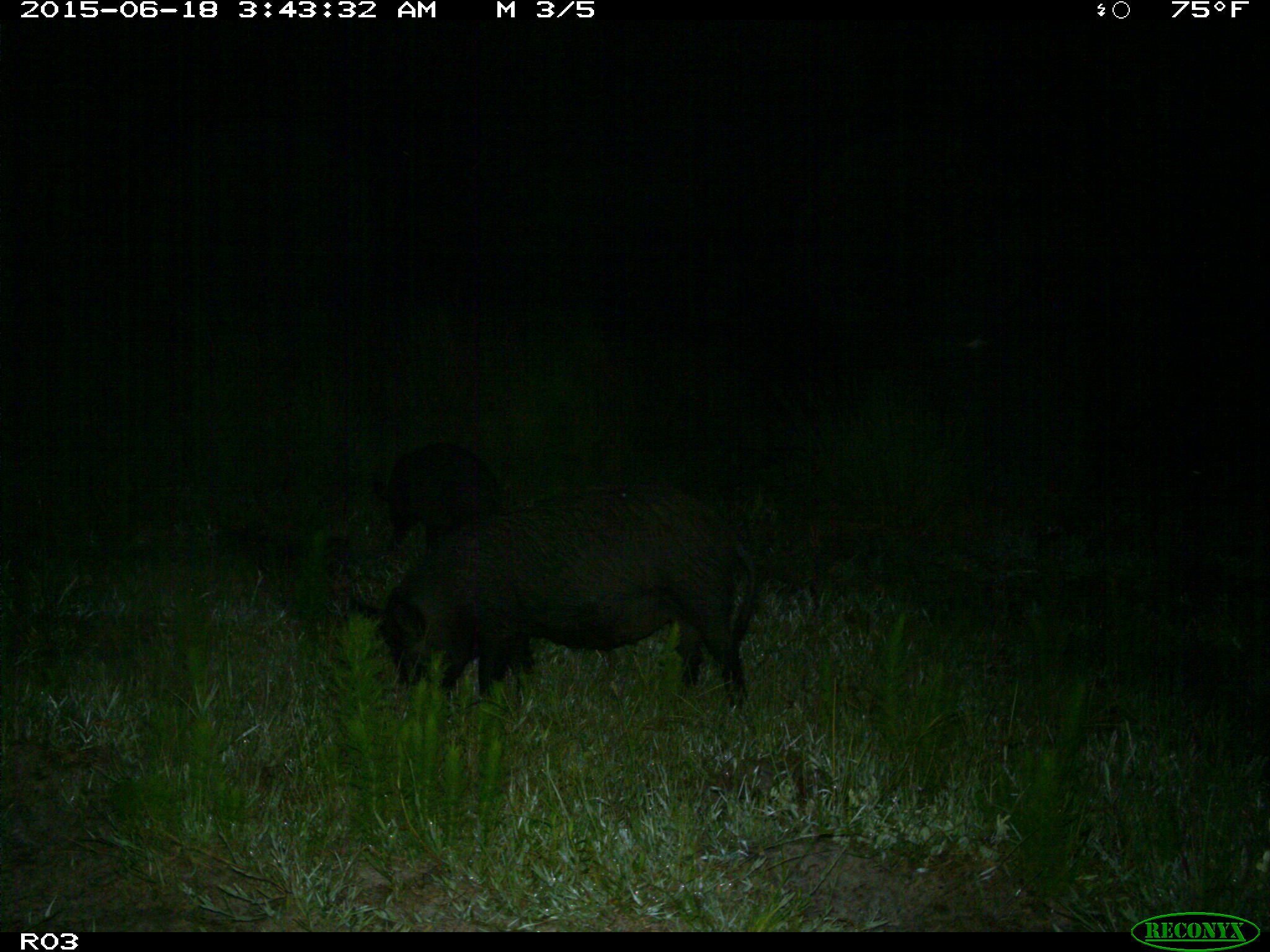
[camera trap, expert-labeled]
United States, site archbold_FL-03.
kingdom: Animalia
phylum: Chordata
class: Mammalia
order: Artiodactyla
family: Suidae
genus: Sus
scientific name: Sus scrofa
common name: wild boar